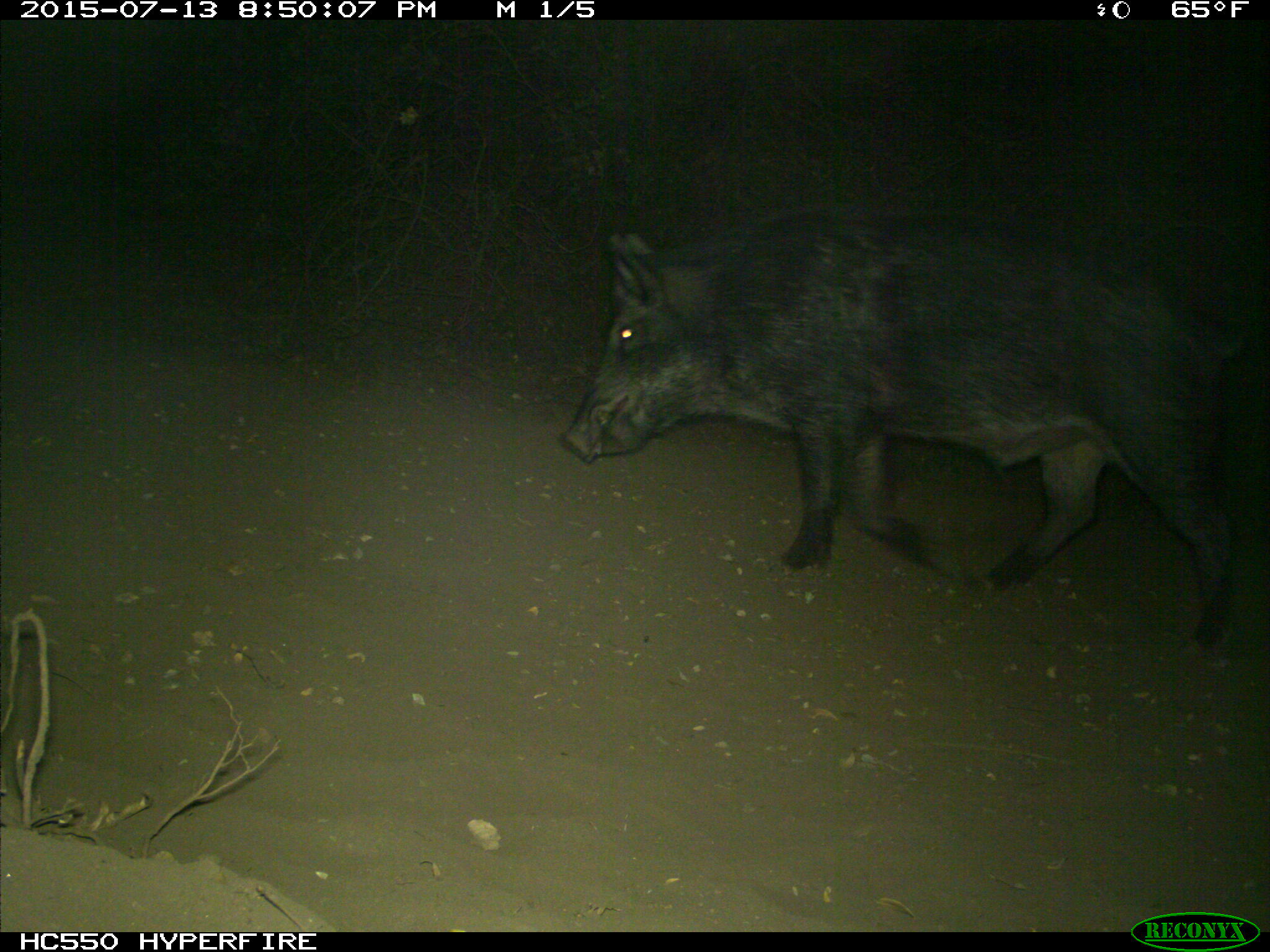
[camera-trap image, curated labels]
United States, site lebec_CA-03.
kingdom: Animalia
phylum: Chordata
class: Mammalia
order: Artiodactyla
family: Suidae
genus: Sus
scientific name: Sus scrofa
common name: wild boar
Sus scrofa (wild boar).